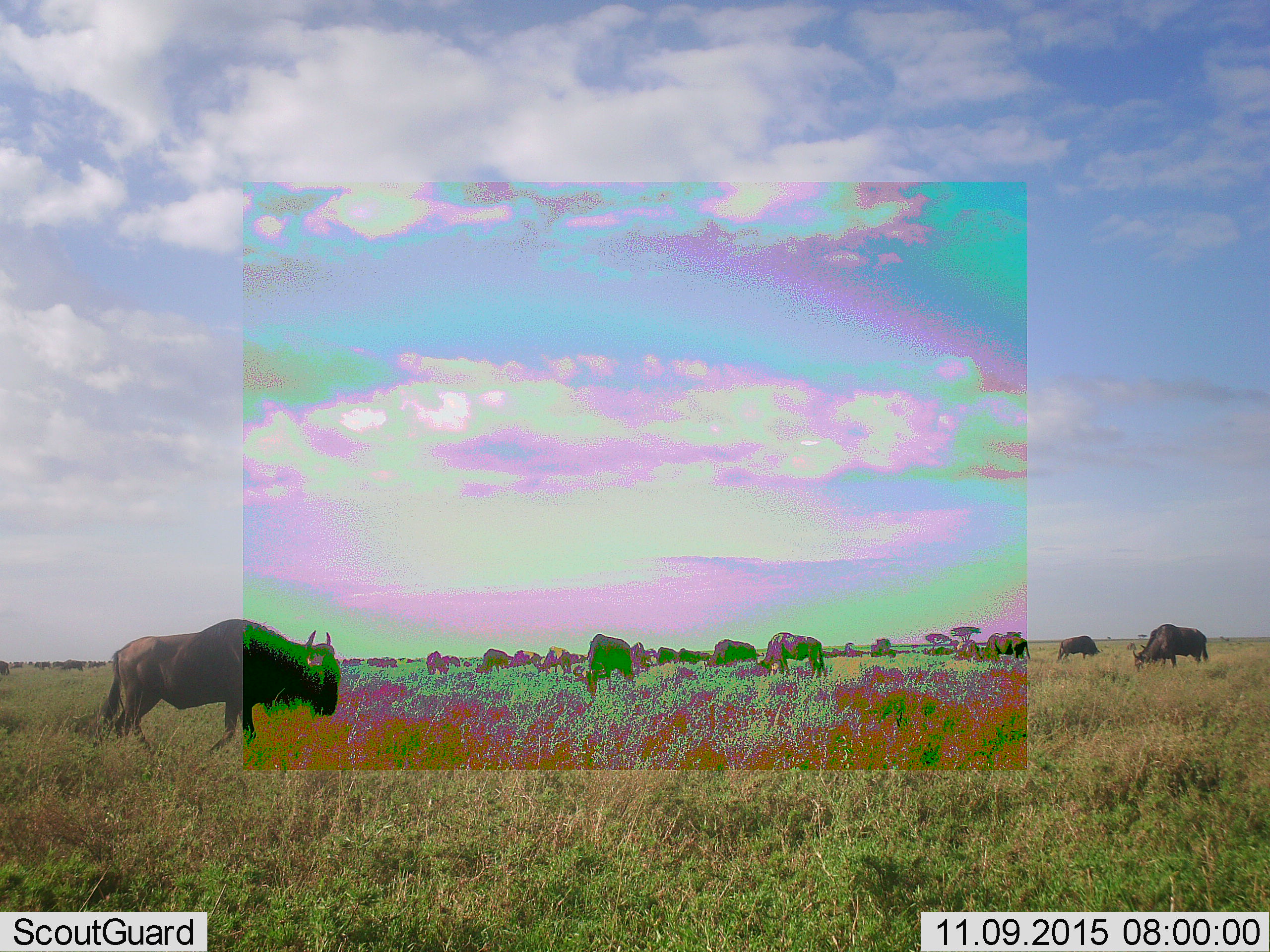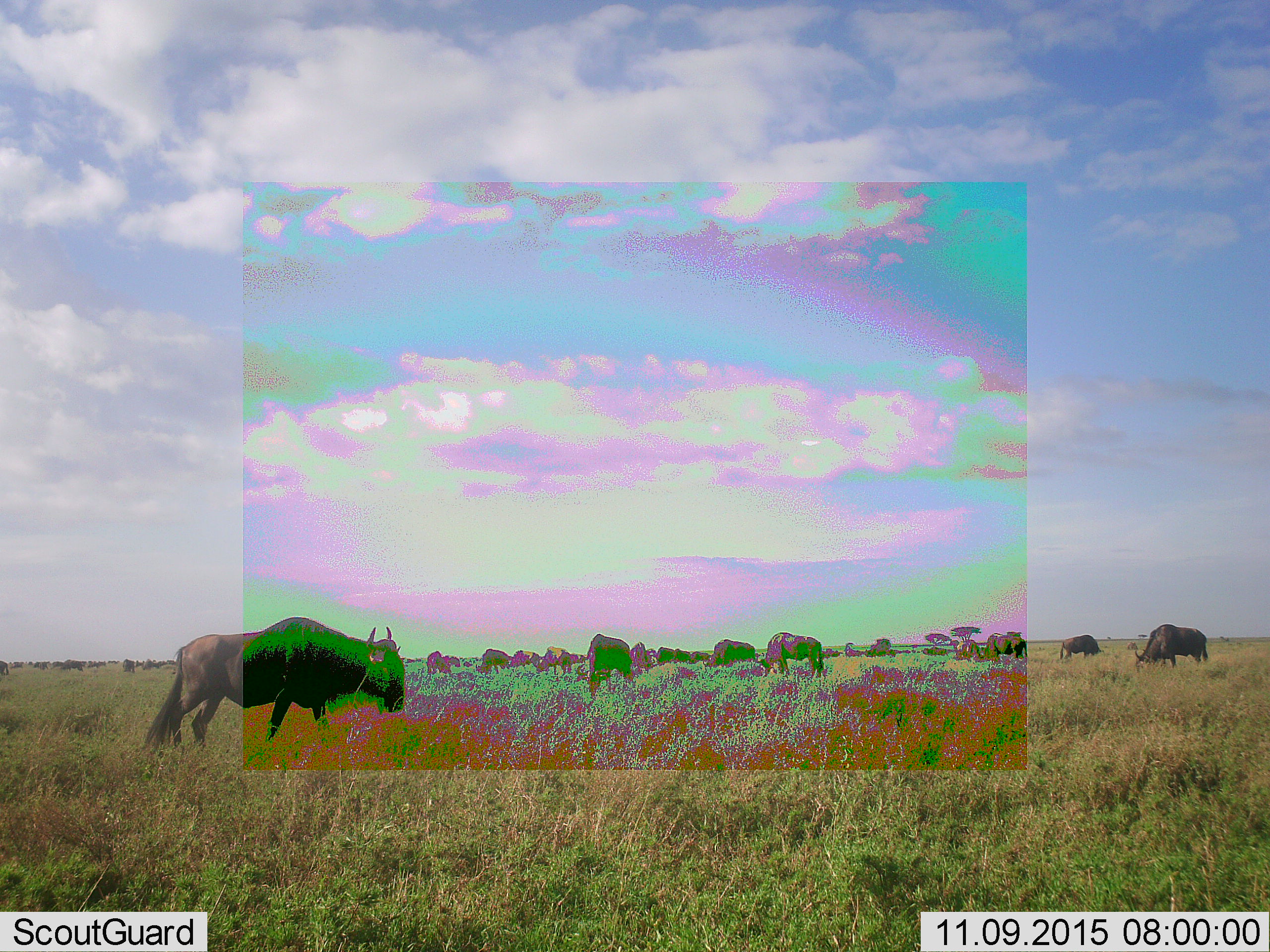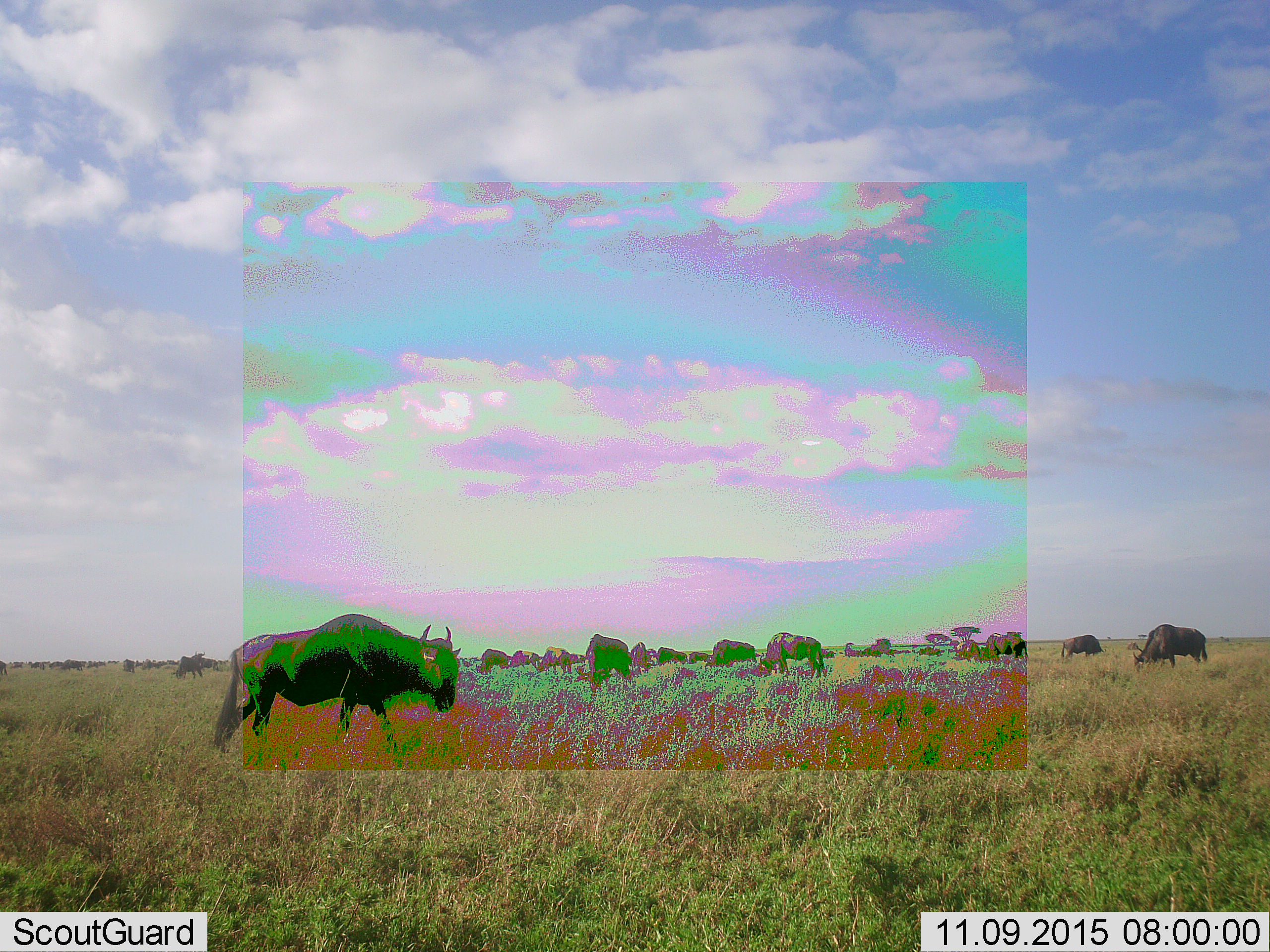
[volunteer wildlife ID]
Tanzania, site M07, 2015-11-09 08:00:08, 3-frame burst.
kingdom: Animalia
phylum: Chordata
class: Mammalia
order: Artiodactyla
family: Bovidae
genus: Connochaetes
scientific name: Connochaetes taurinus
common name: blue wildebeest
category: wildebeest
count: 11-50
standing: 60%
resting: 0%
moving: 70%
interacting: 0%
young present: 10%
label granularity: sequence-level